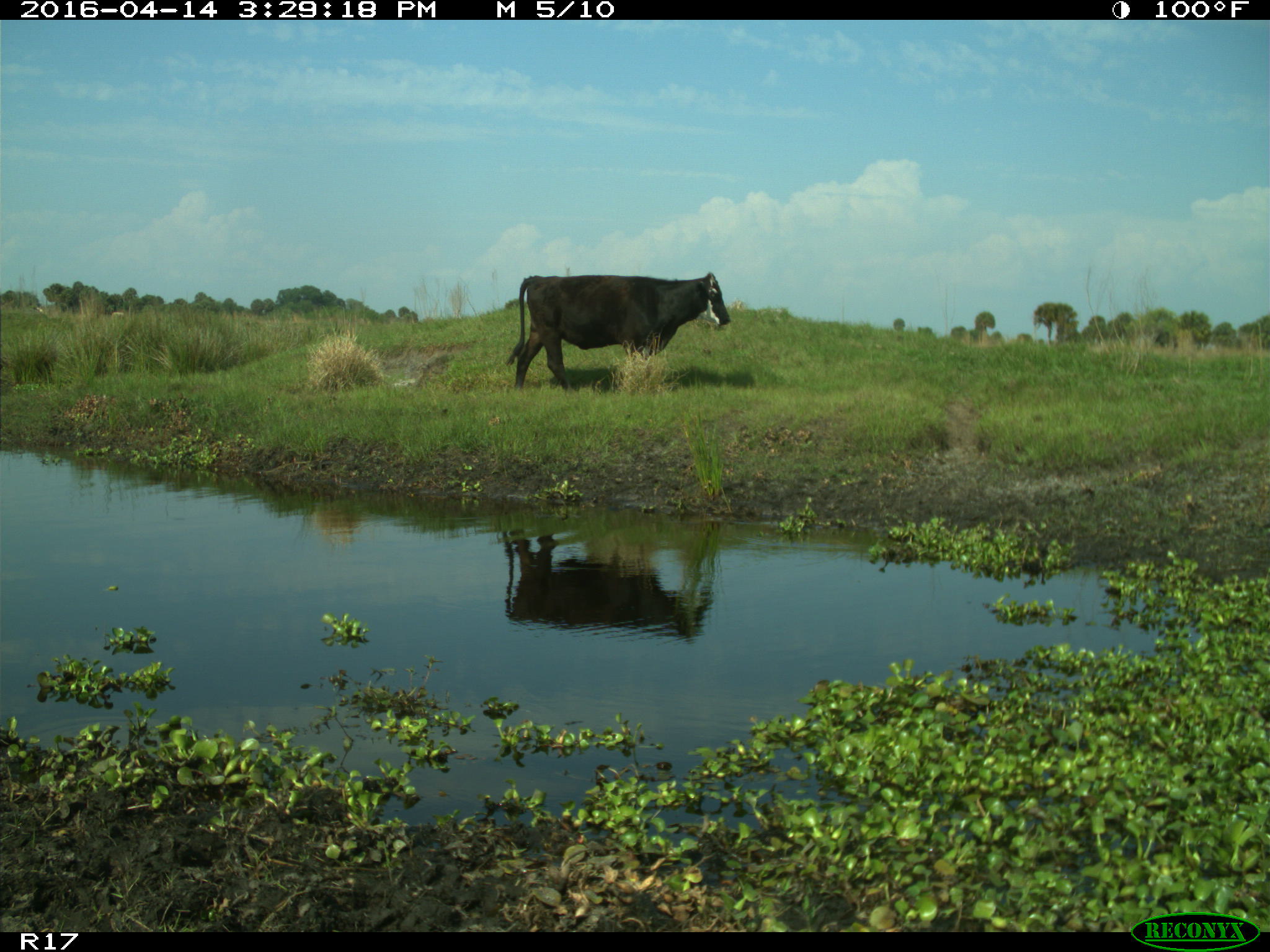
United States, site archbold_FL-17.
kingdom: Animalia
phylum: Chordata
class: Mammalia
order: Artiodactyla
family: Bovidae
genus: Bos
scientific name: Bos taurus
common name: domestic cow